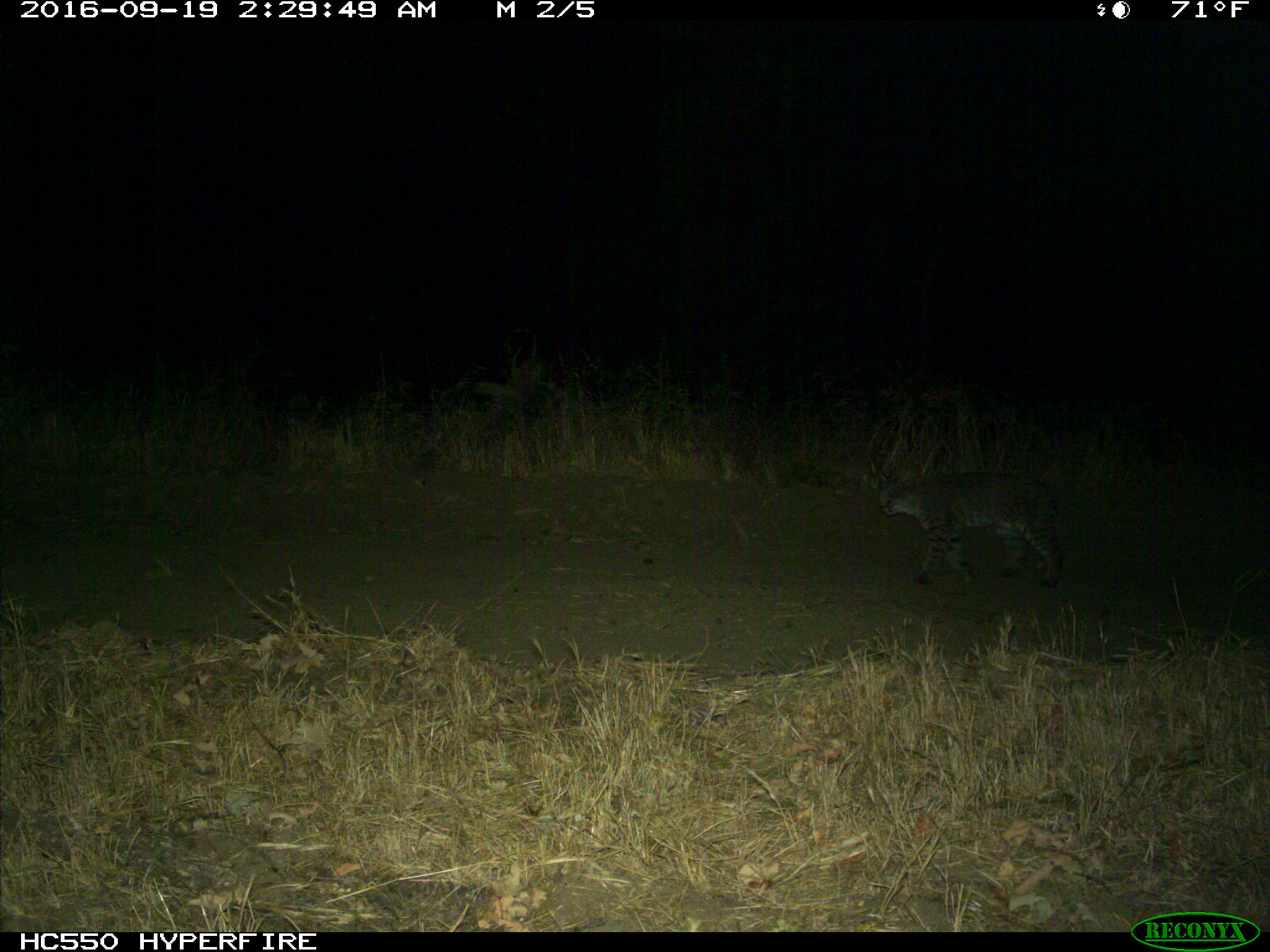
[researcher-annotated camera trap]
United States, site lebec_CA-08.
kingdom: Animalia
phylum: Chordata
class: Mammalia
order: Carnivora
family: Felidae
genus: Lynx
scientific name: Lynx rufus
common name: bobcat